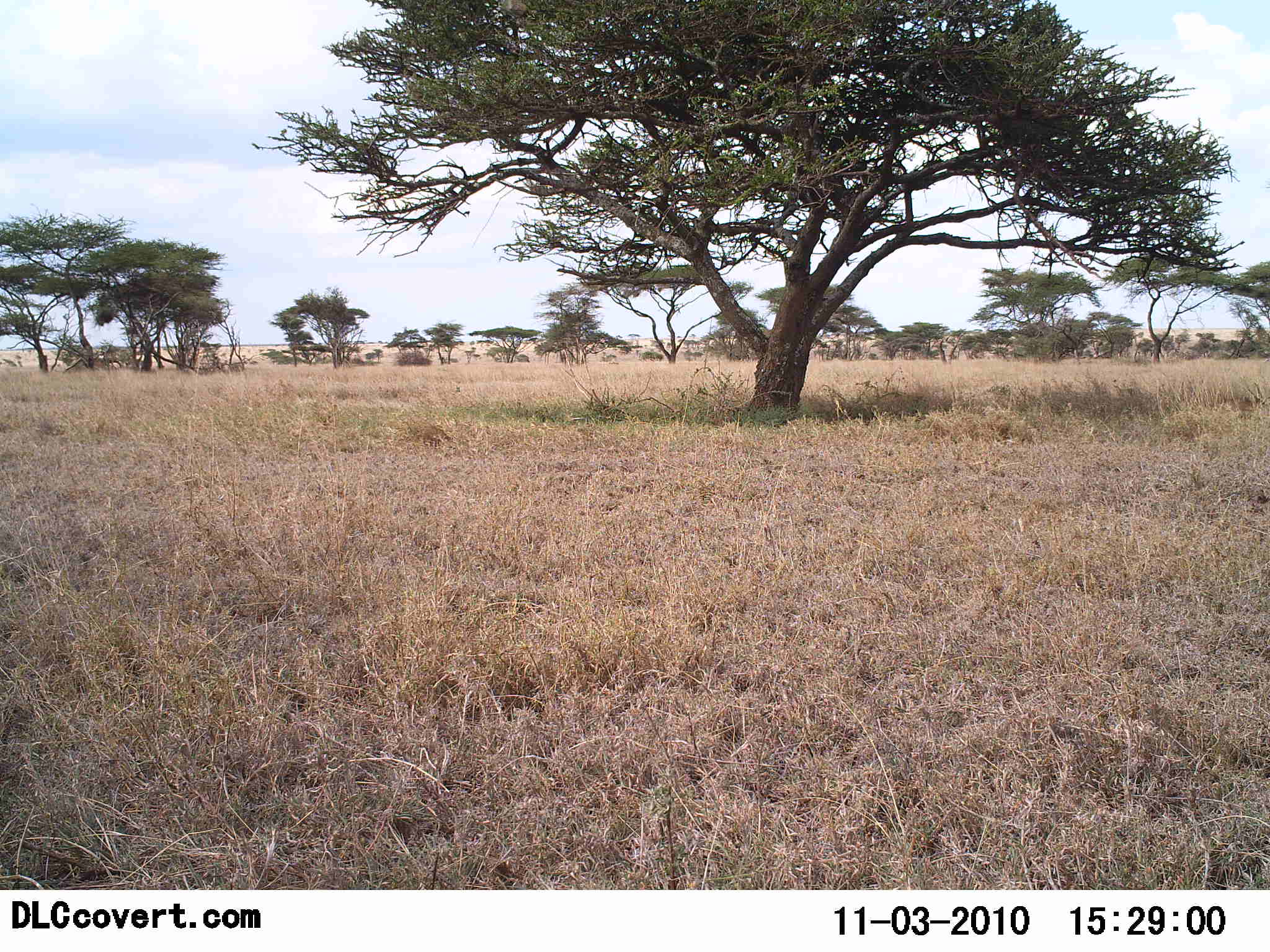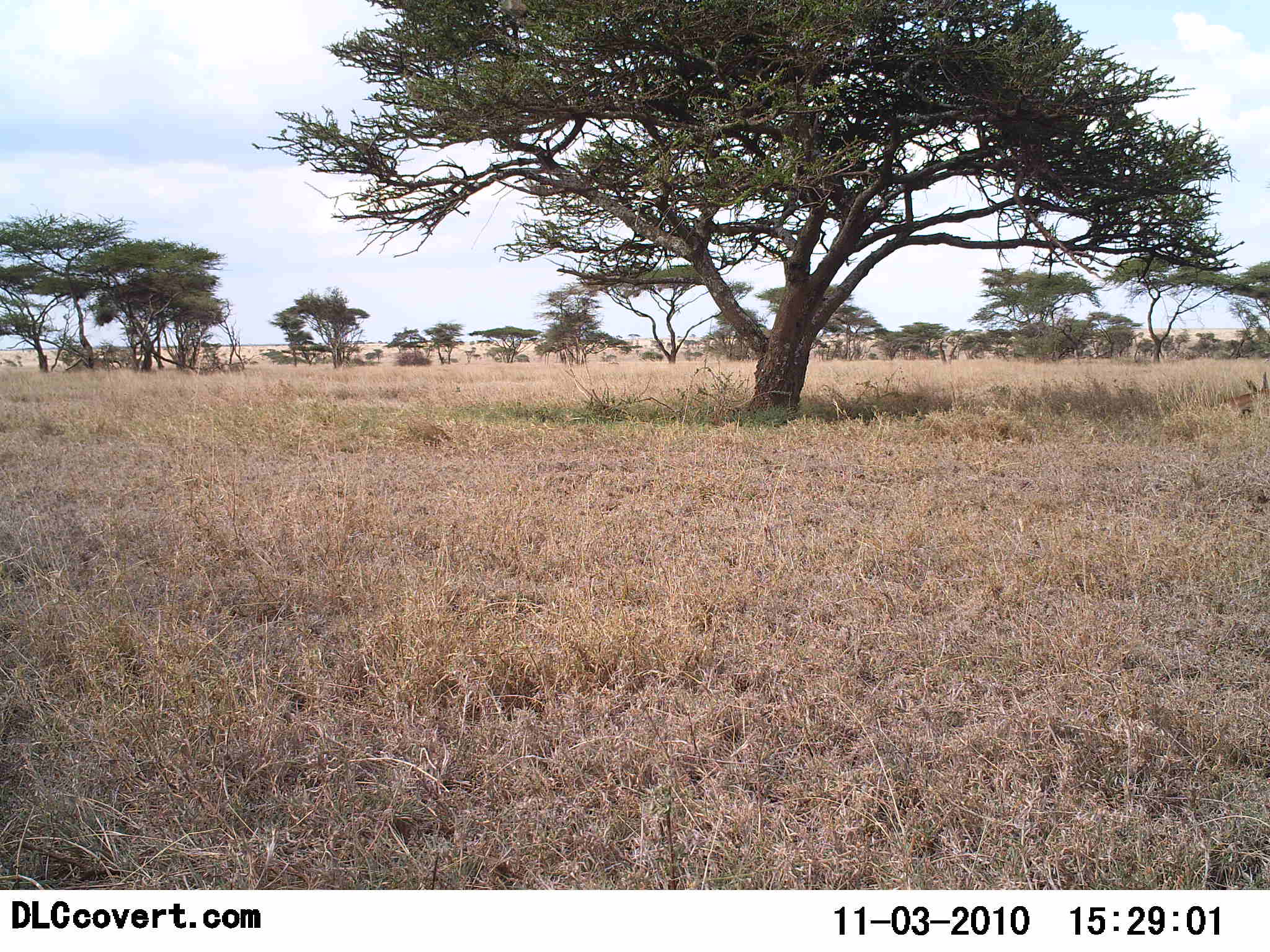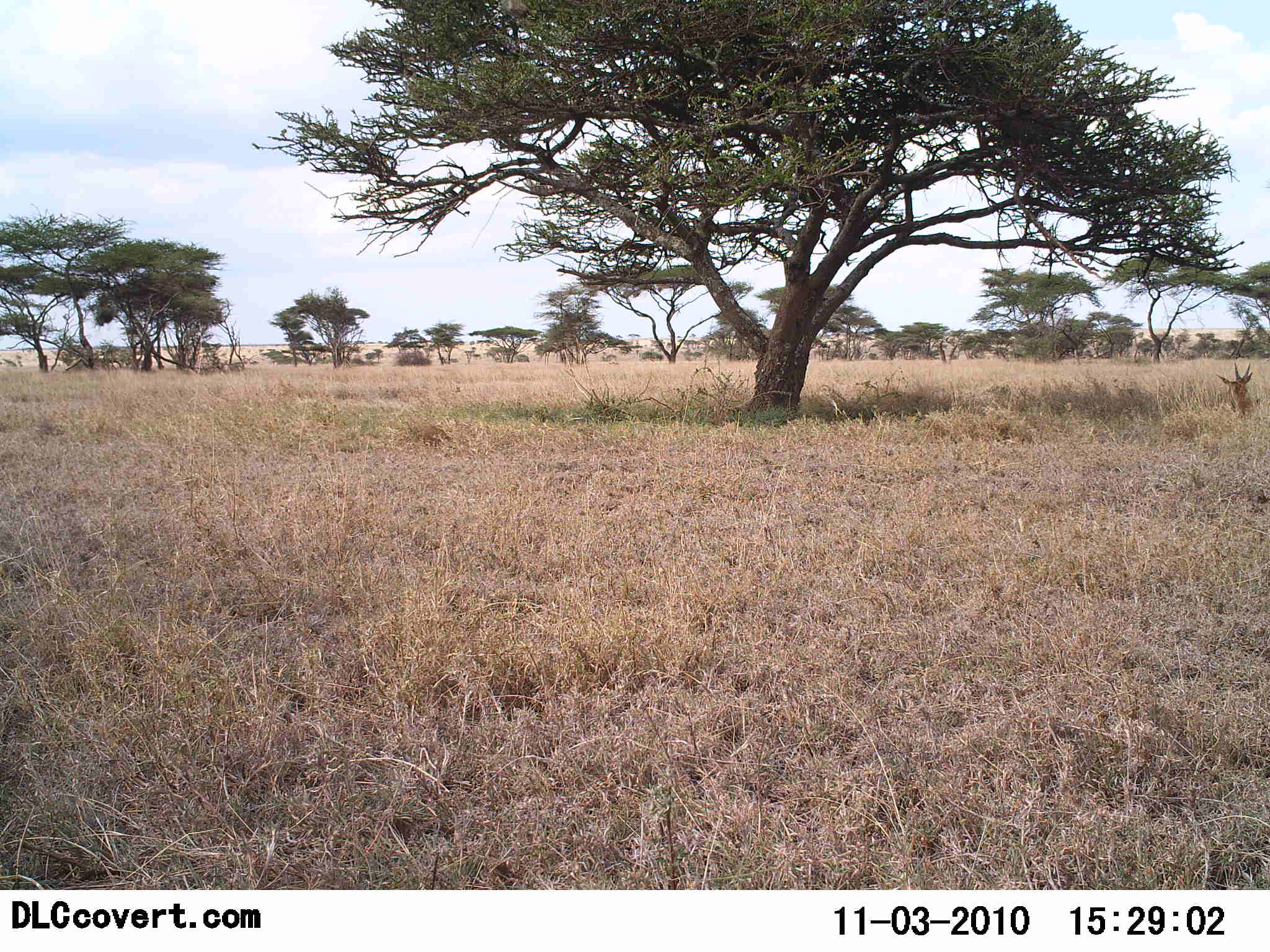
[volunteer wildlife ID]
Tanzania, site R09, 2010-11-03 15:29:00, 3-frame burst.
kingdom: Animalia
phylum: Chordata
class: Mammalia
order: Artiodactyla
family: Bovidae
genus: Nanger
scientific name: Nanger granti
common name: grant's gazelle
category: gazellegrants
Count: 1.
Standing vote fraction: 8%.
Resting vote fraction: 77%.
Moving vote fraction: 23%.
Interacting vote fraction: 0%.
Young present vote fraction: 0%.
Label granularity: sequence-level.